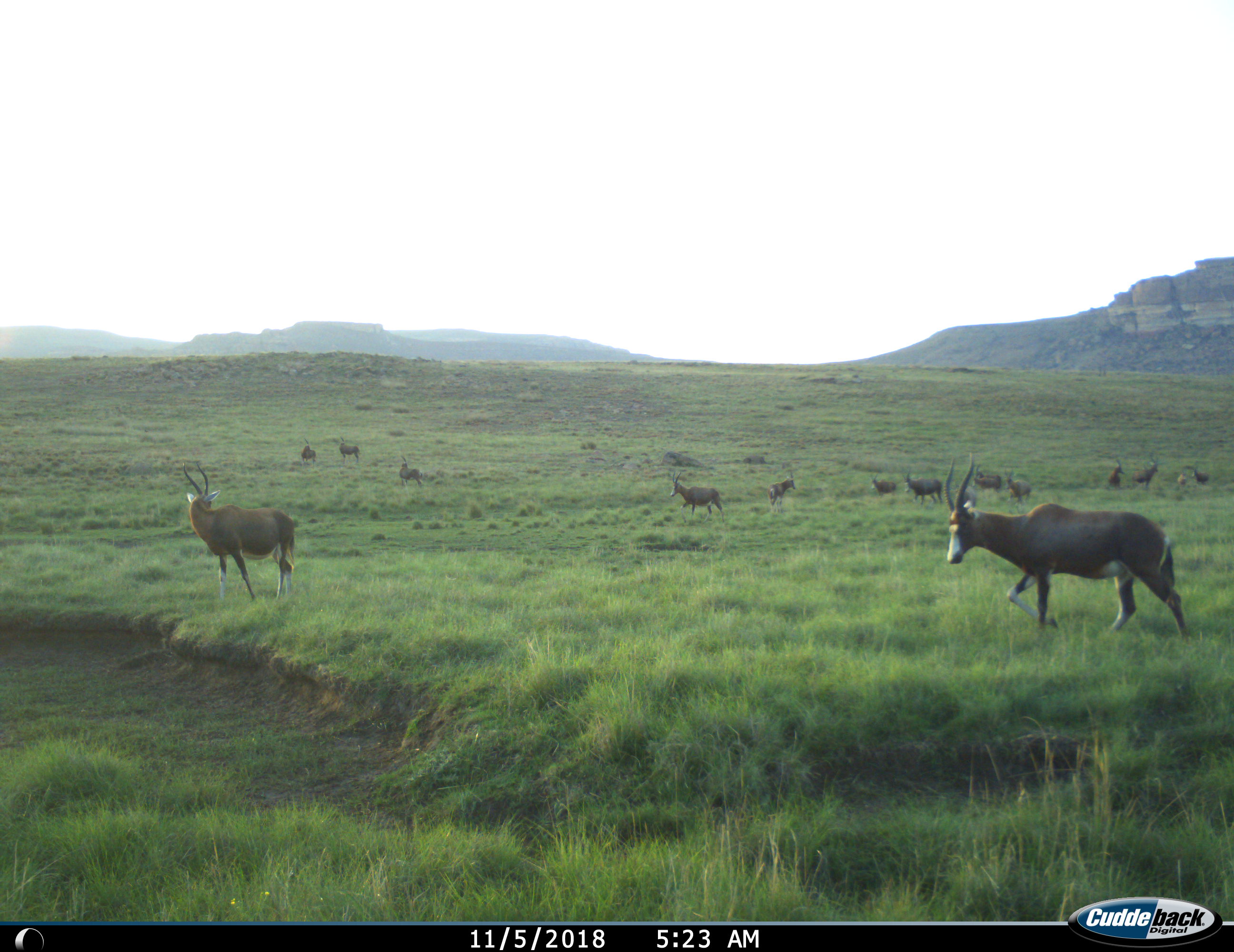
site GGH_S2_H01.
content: unidentified animal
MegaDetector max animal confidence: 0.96